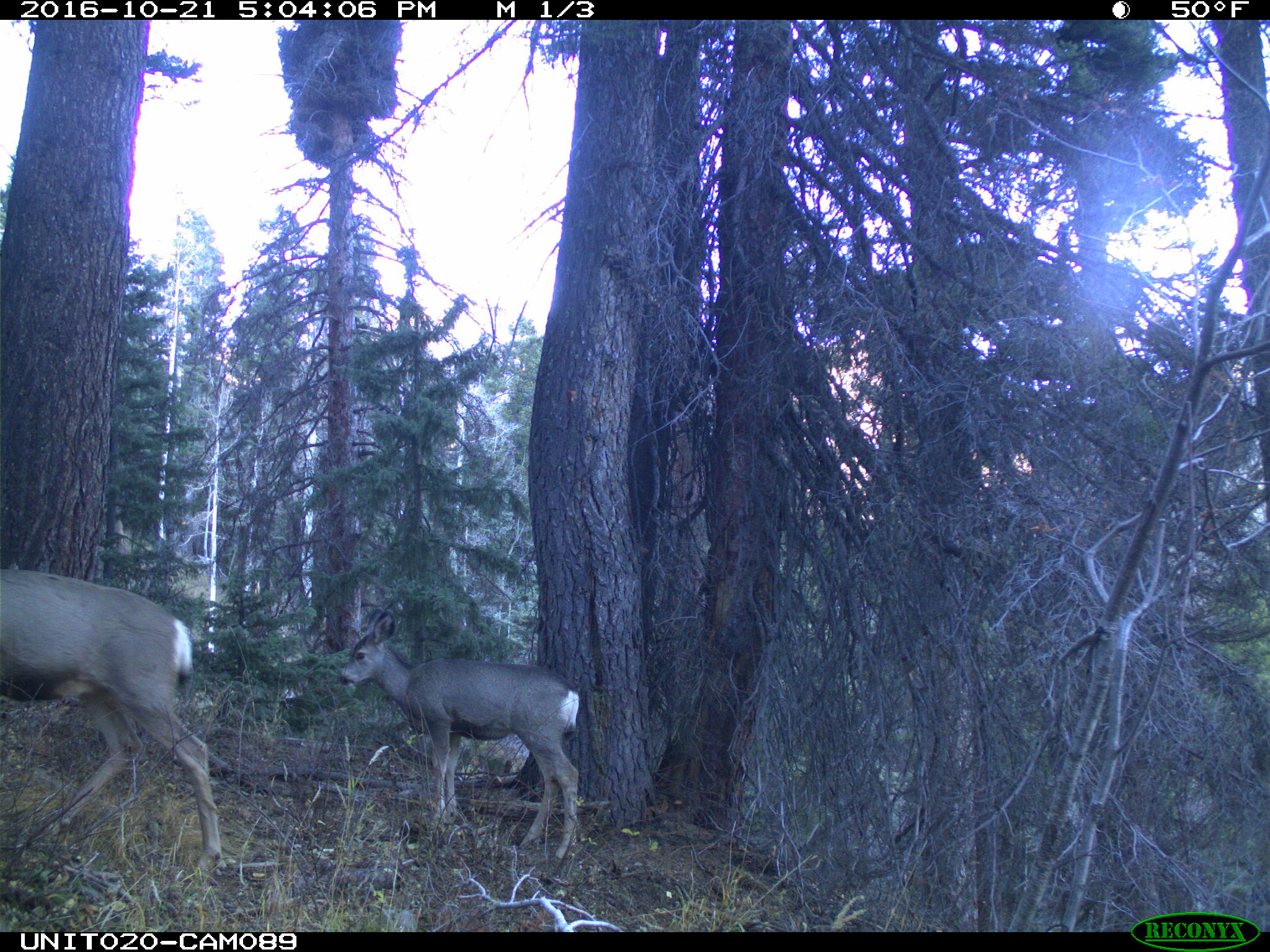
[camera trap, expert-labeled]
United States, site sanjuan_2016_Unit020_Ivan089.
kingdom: Animalia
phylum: Chordata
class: Mammalia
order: Artiodactyla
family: Cervidae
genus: Odocoileus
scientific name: Odocoileus hemionus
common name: mule deer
Odocoileus hemionus (mule deer).